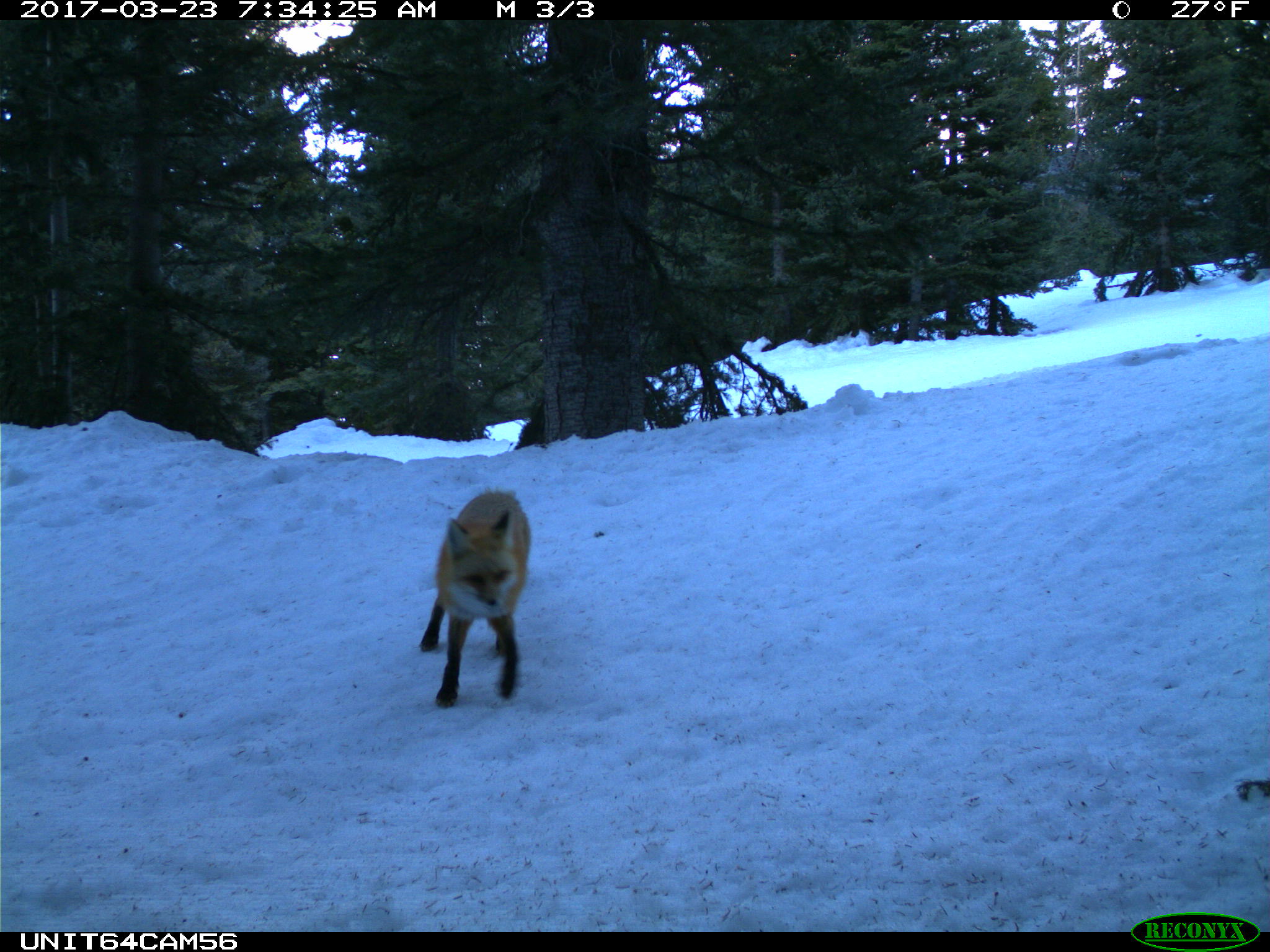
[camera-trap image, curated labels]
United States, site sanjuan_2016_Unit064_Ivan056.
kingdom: Animalia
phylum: Chordata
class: Mammalia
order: Carnivora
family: Canidae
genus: Vulpes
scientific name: Vulpes vulpes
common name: red fox